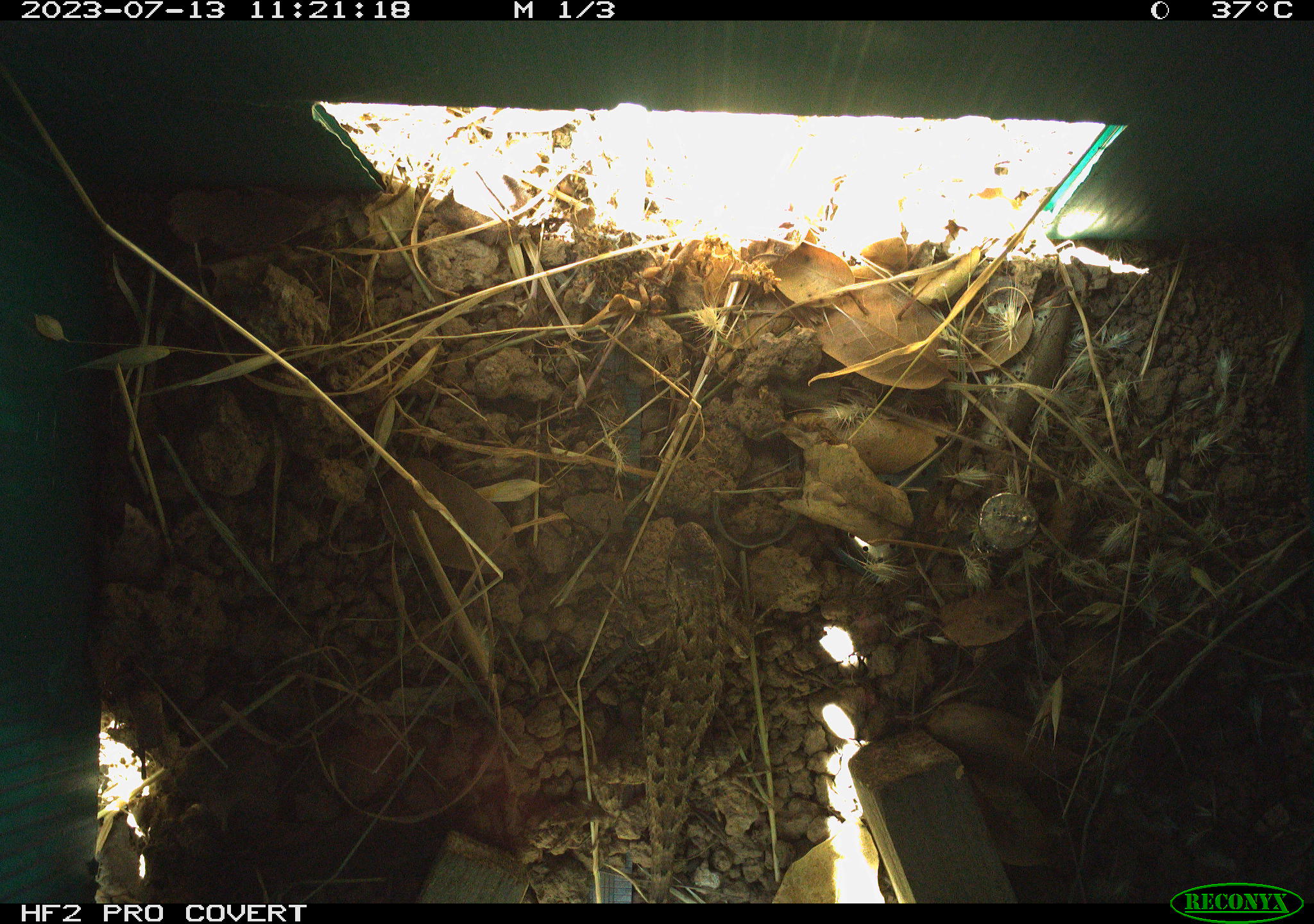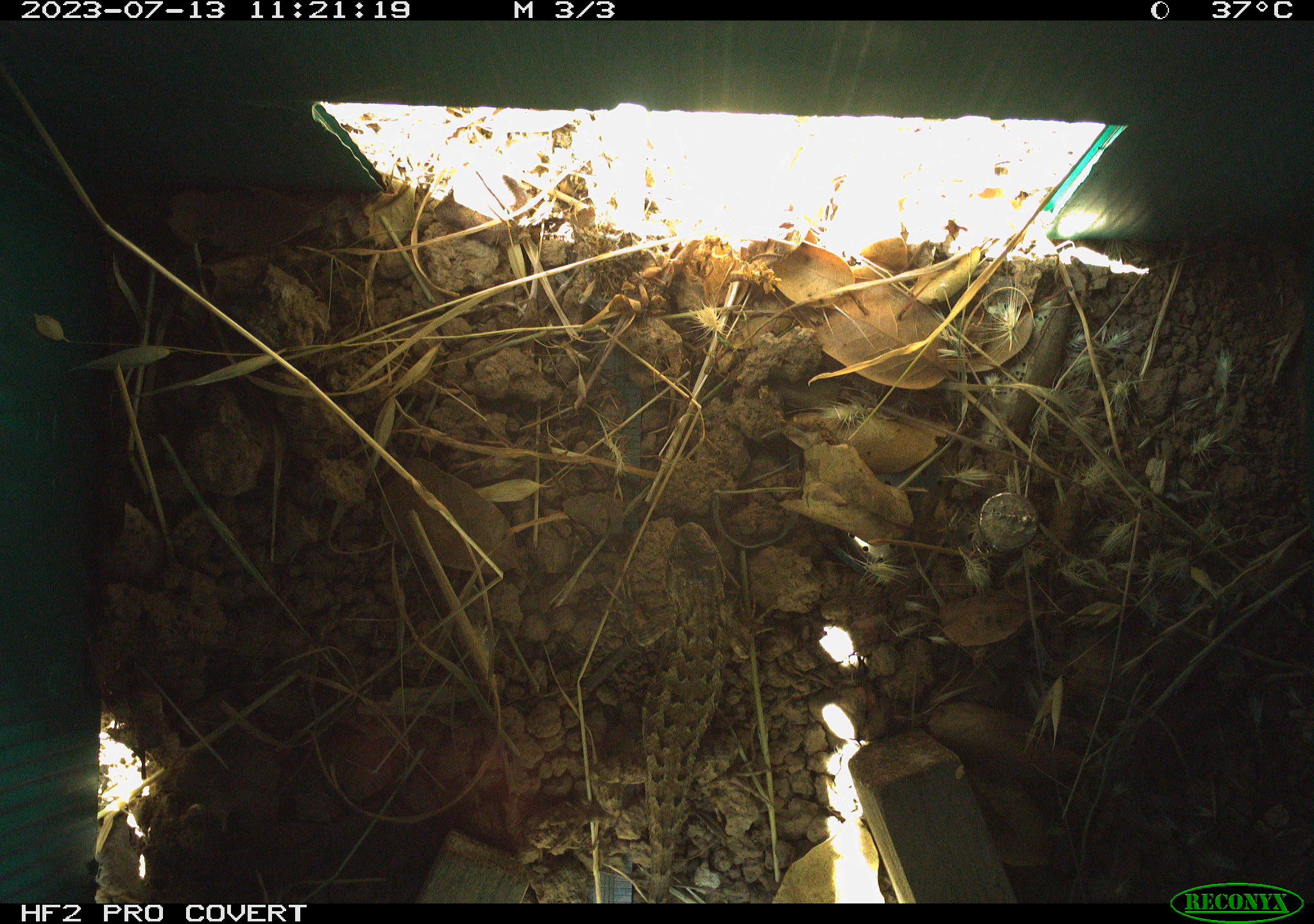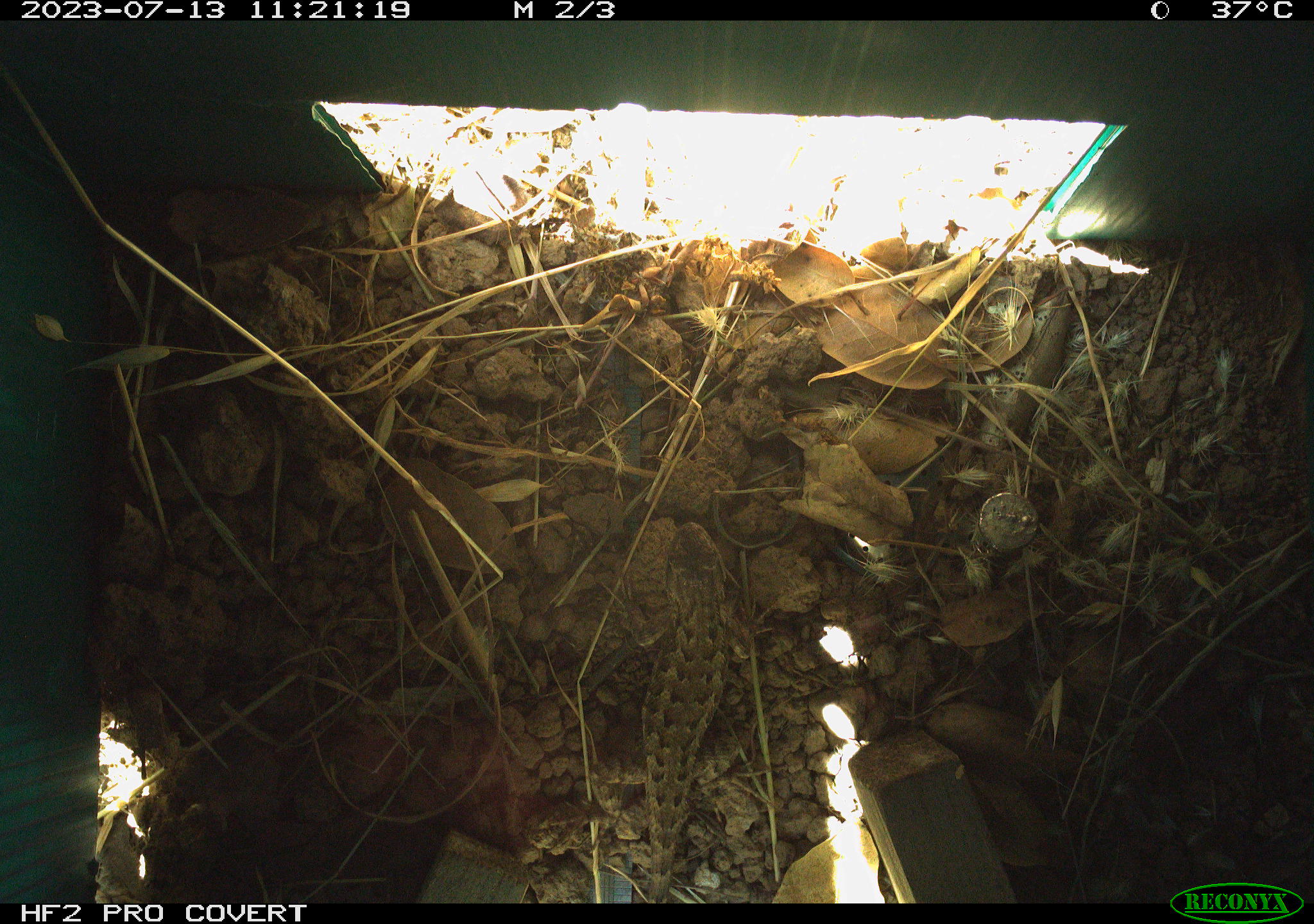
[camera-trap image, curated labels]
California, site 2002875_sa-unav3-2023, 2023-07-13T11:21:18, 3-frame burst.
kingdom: Animalia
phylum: Chordata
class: Reptilia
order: Squamata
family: Phrynosomatidae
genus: Sceloporus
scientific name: Sceloporus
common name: spiny lizards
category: sceloporus species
Sceloporus species (spiny lizards) (Sceloporus).